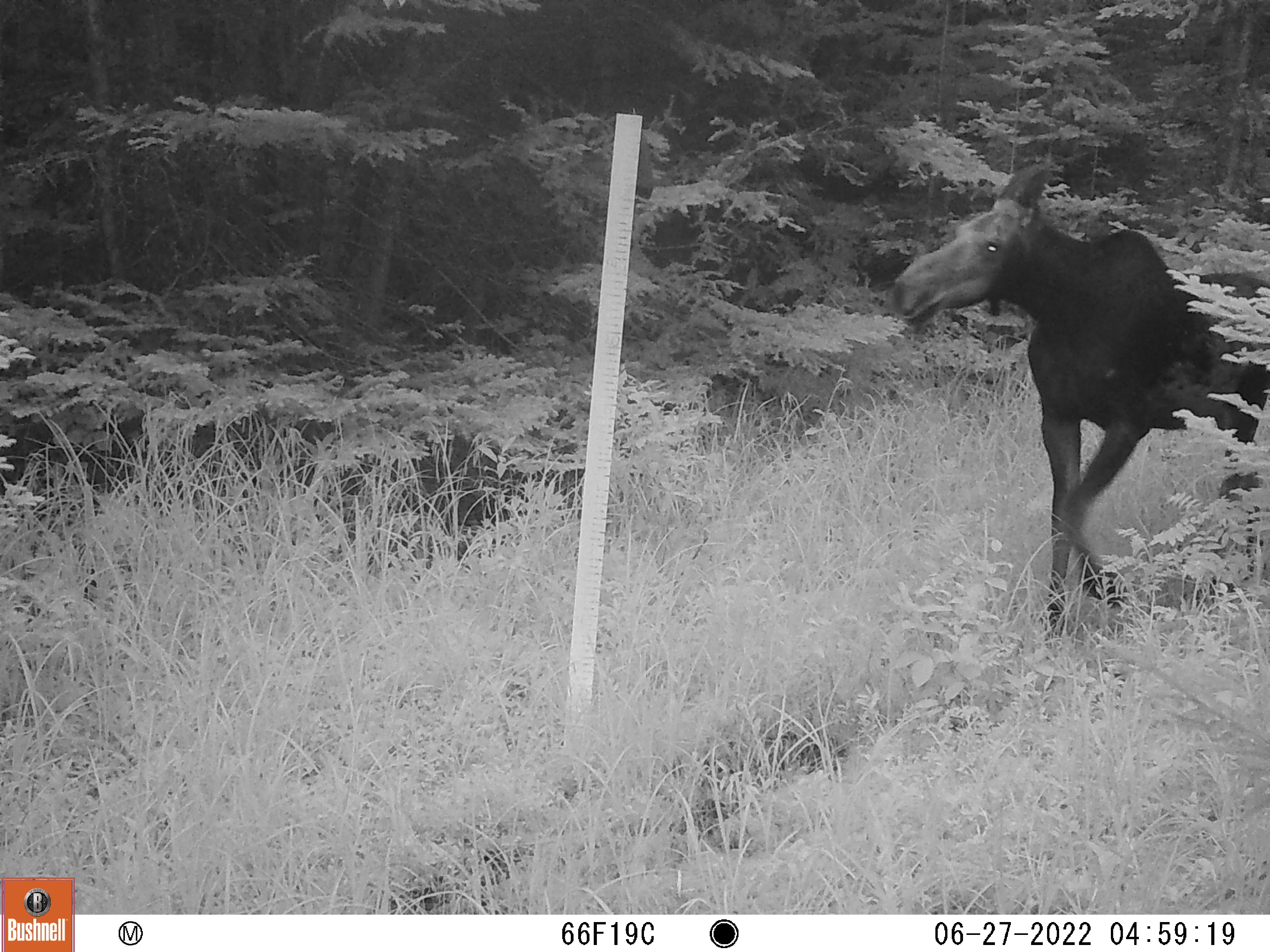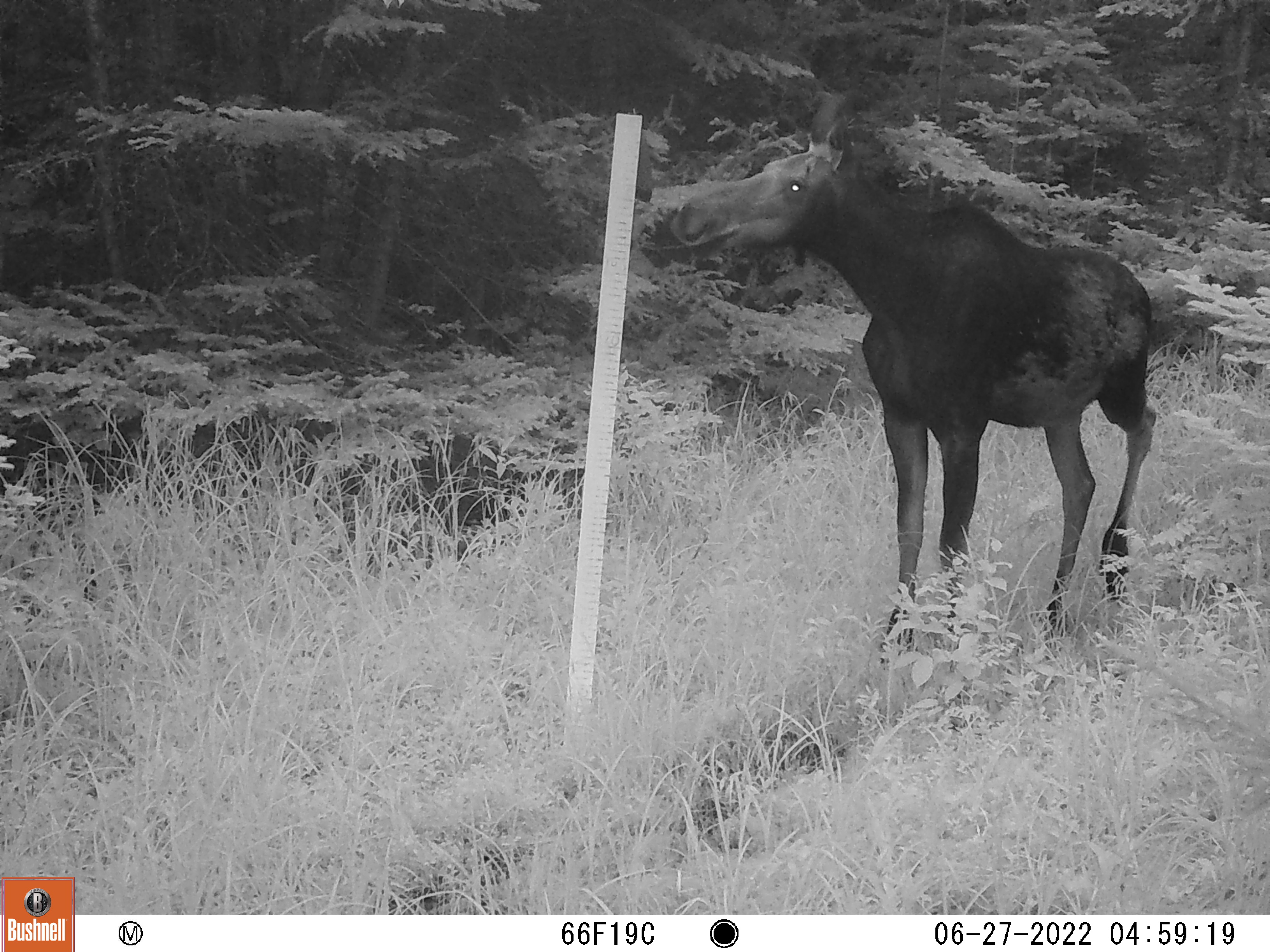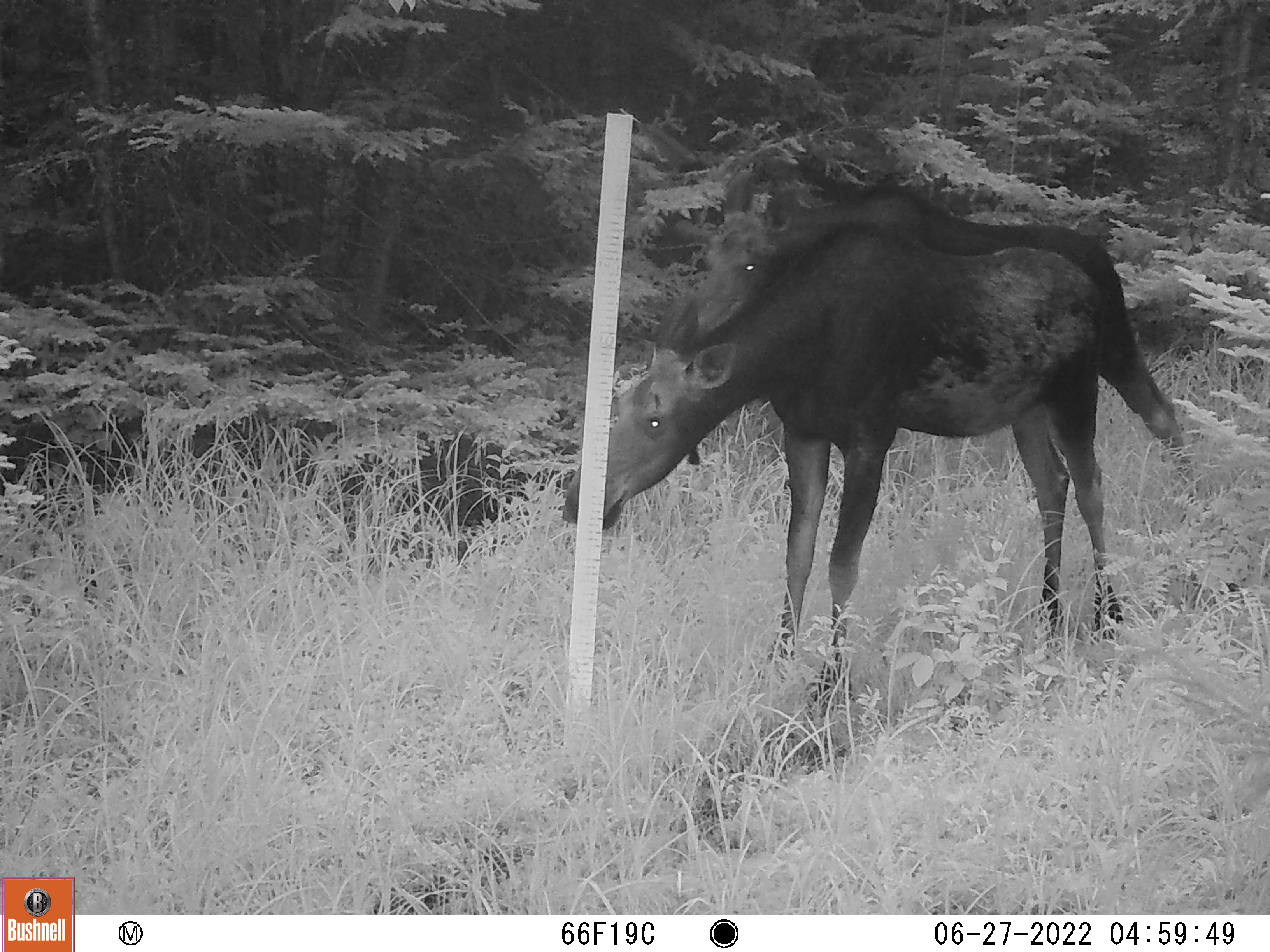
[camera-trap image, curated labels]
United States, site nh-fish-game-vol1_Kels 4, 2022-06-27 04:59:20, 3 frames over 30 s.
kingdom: Animalia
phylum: Chordata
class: Mammalia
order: Artiodactyla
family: Cervidae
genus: Alces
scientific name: Alces alces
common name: moose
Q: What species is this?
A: Moose (Alces alces).